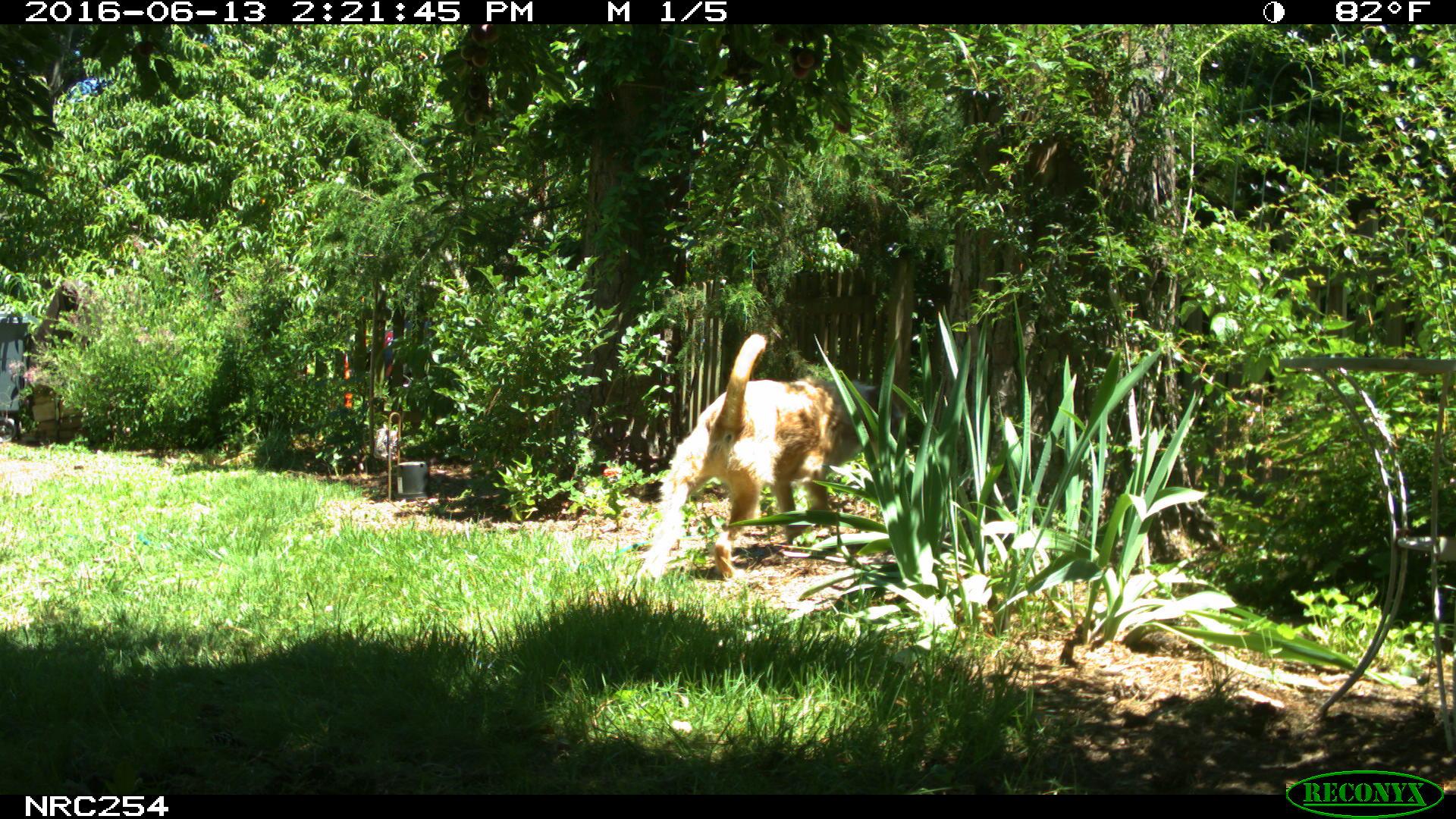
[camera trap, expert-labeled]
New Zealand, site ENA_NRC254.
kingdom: Animalia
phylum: Chordata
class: Mammalia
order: Carnivora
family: Canidae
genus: Canis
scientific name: Canis familiaris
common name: domestic dog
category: dog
Dog (domestic dog) (Canis familiaris).